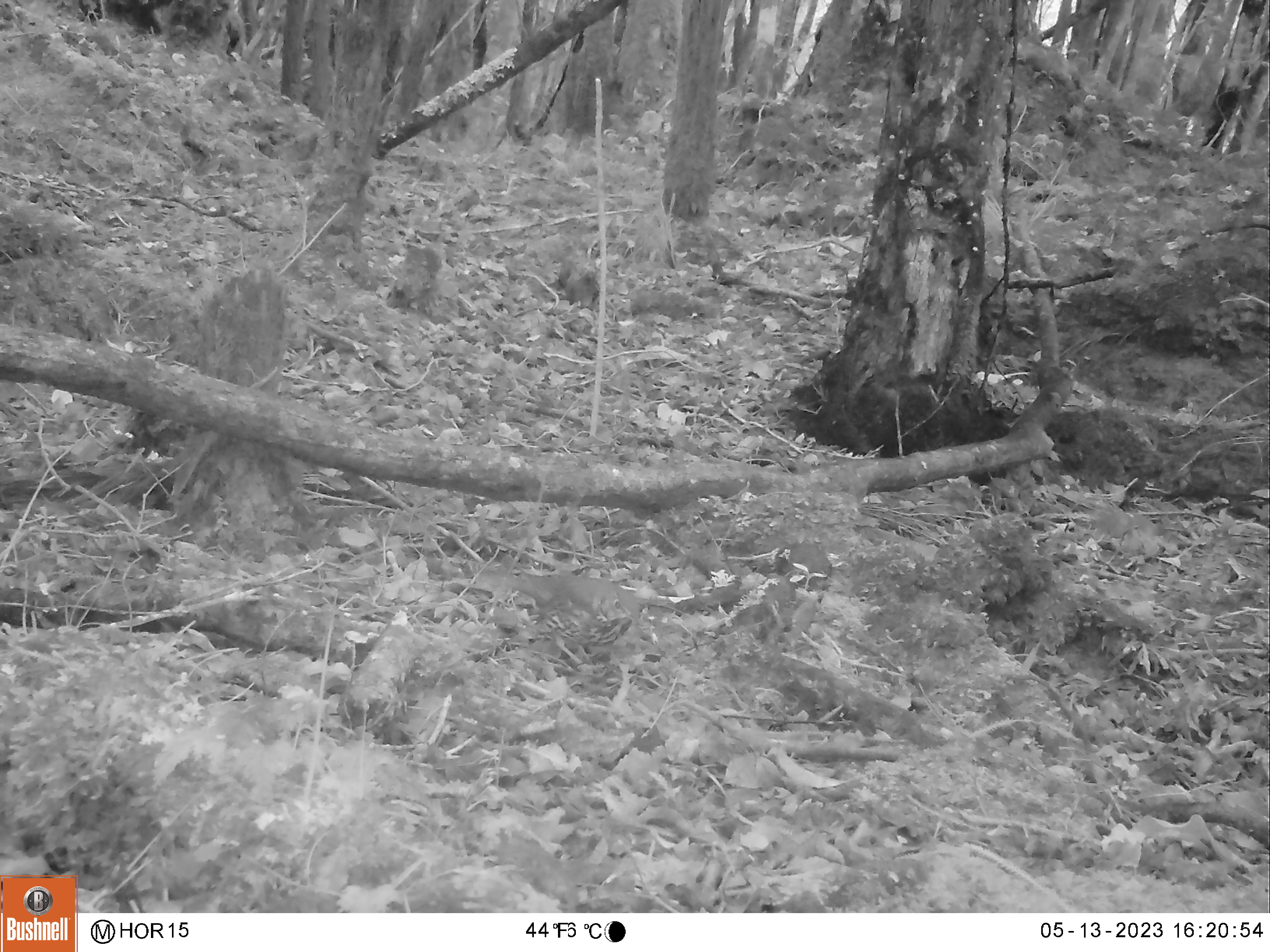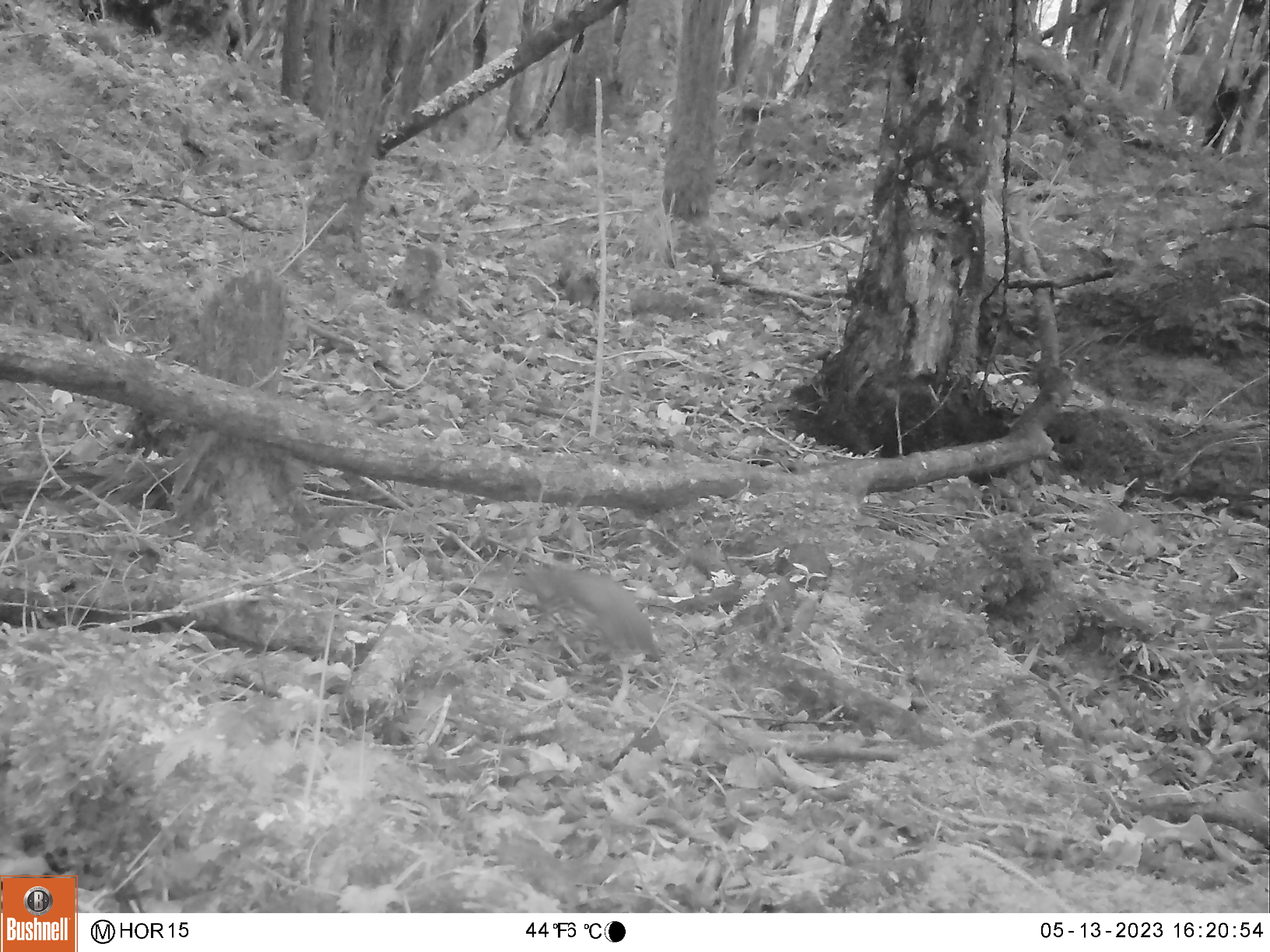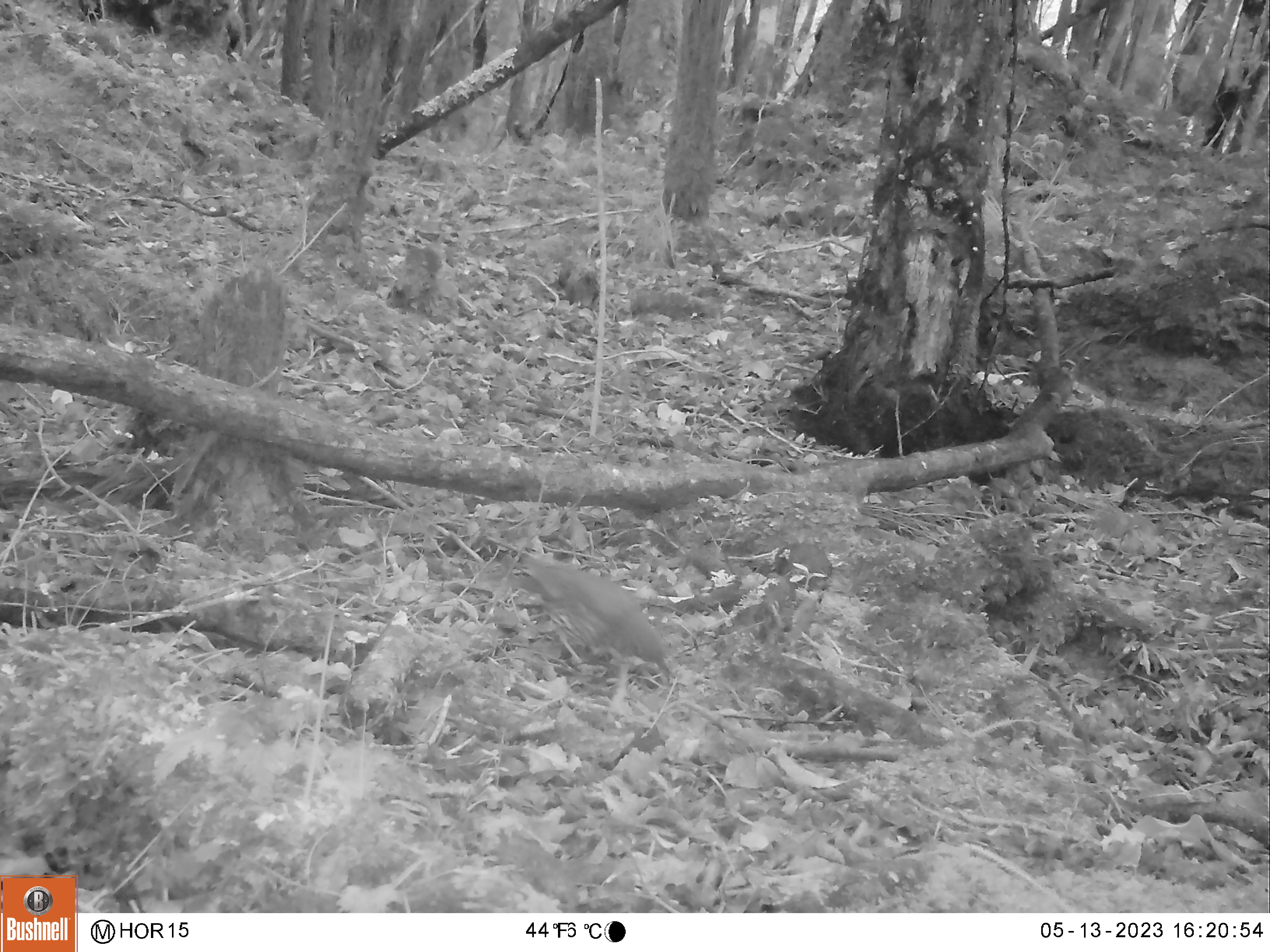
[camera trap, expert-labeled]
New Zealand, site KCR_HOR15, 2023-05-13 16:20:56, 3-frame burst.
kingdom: Animalia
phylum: Chordata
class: Aves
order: Passeriformes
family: Turdidae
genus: Turdus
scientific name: Turdus philomelos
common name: song thrush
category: thrush